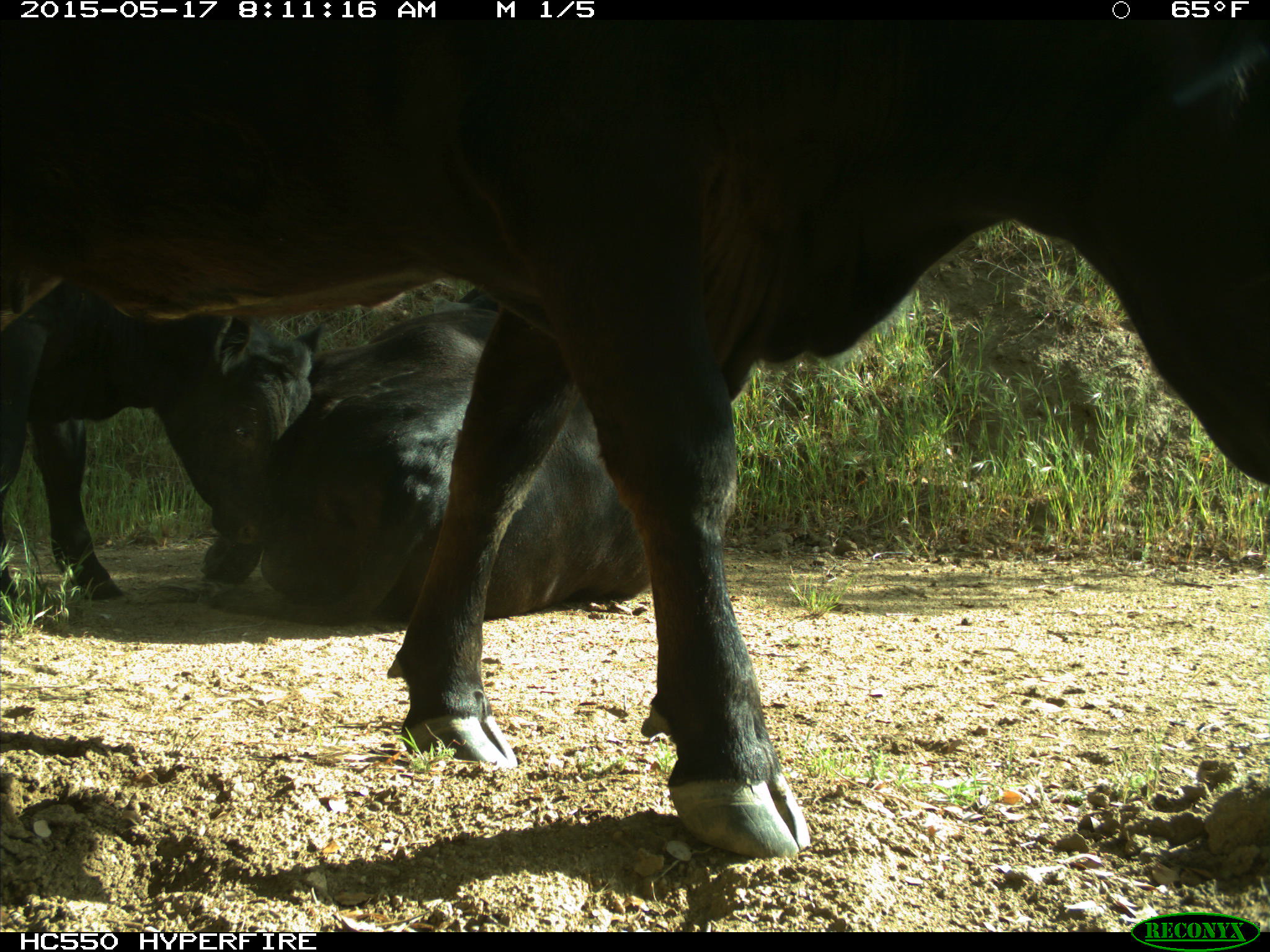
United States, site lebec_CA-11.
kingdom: Animalia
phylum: Chordata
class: Mammalia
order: Artiodactyla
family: Bovidae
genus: Bos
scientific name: Bos taurus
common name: domestic cow